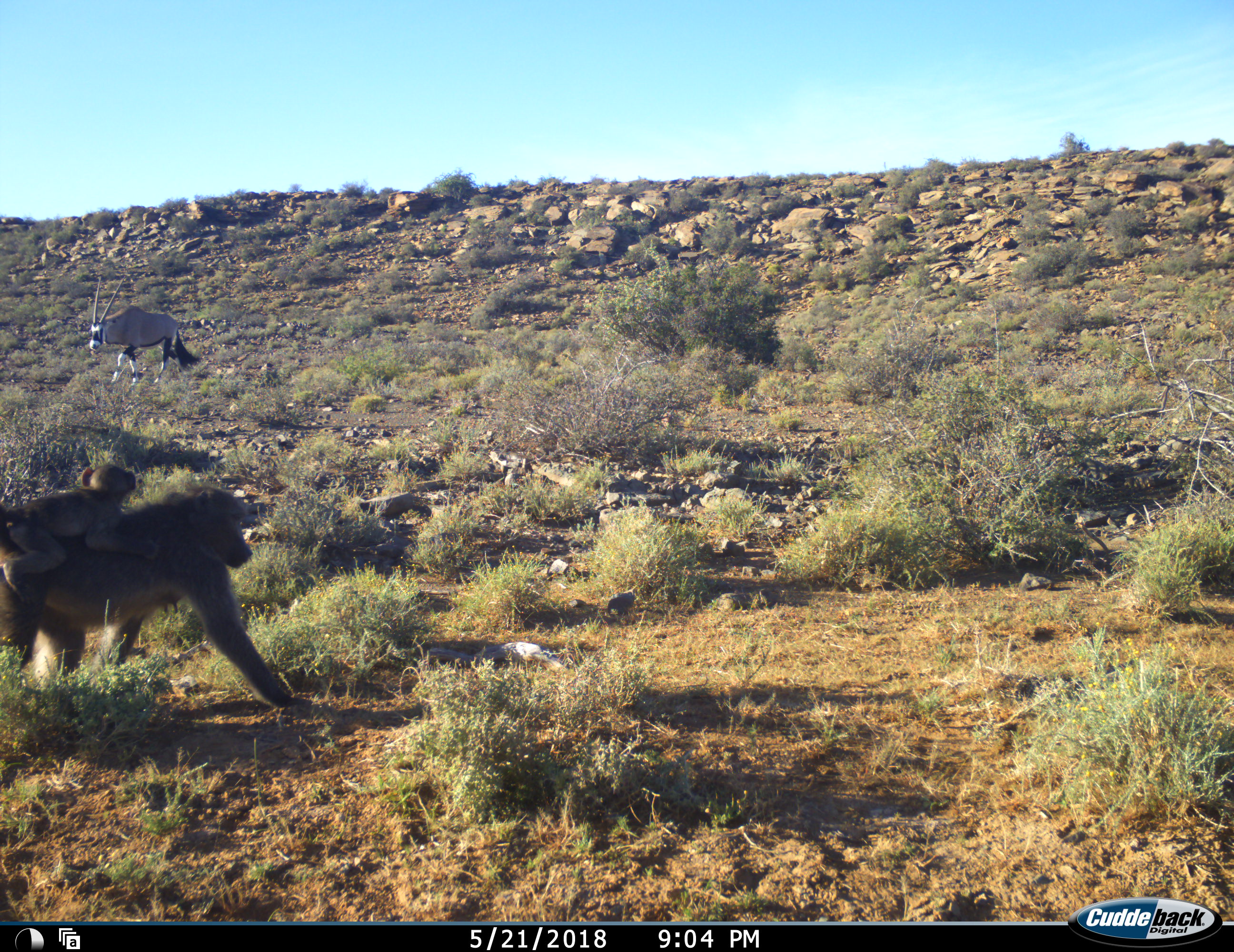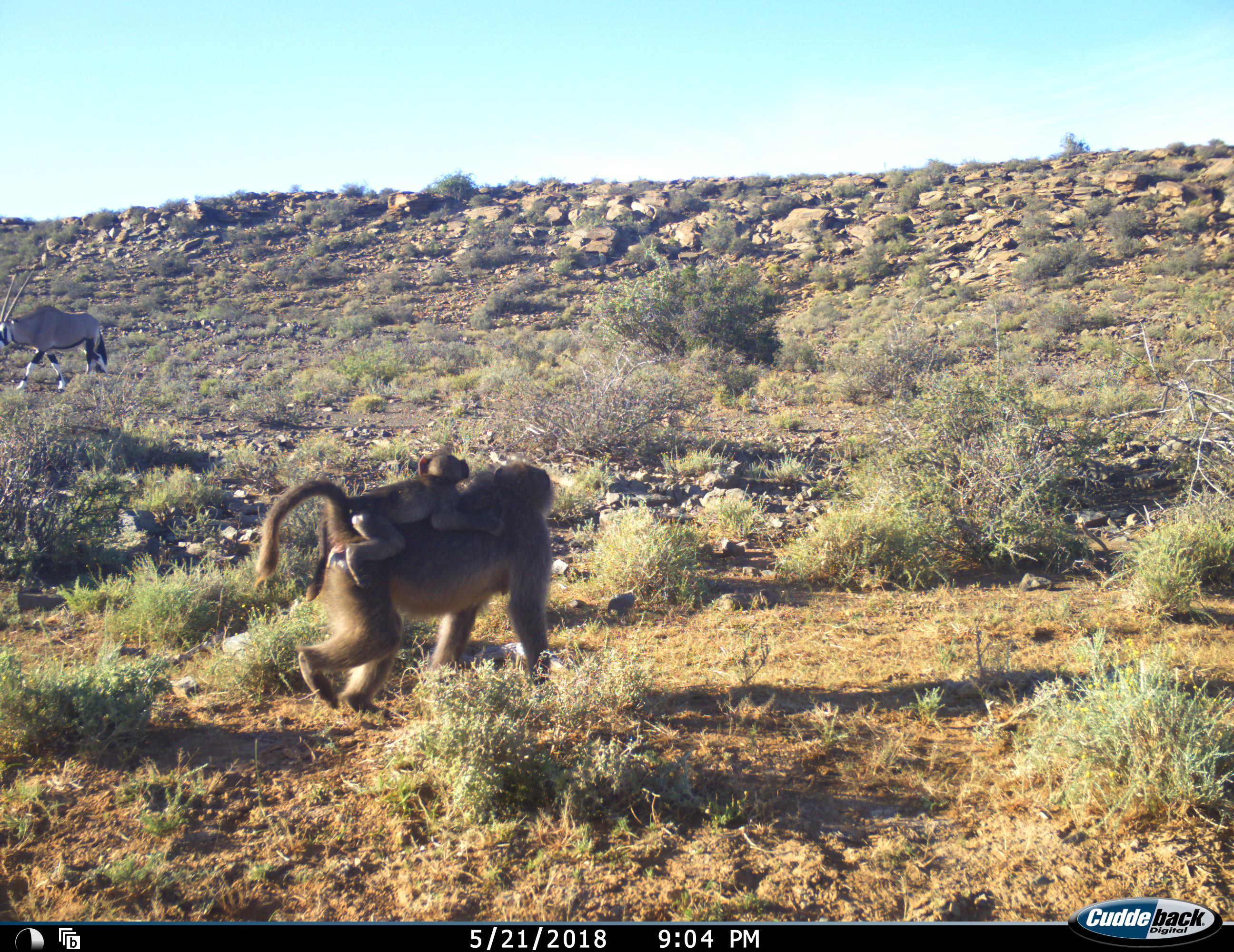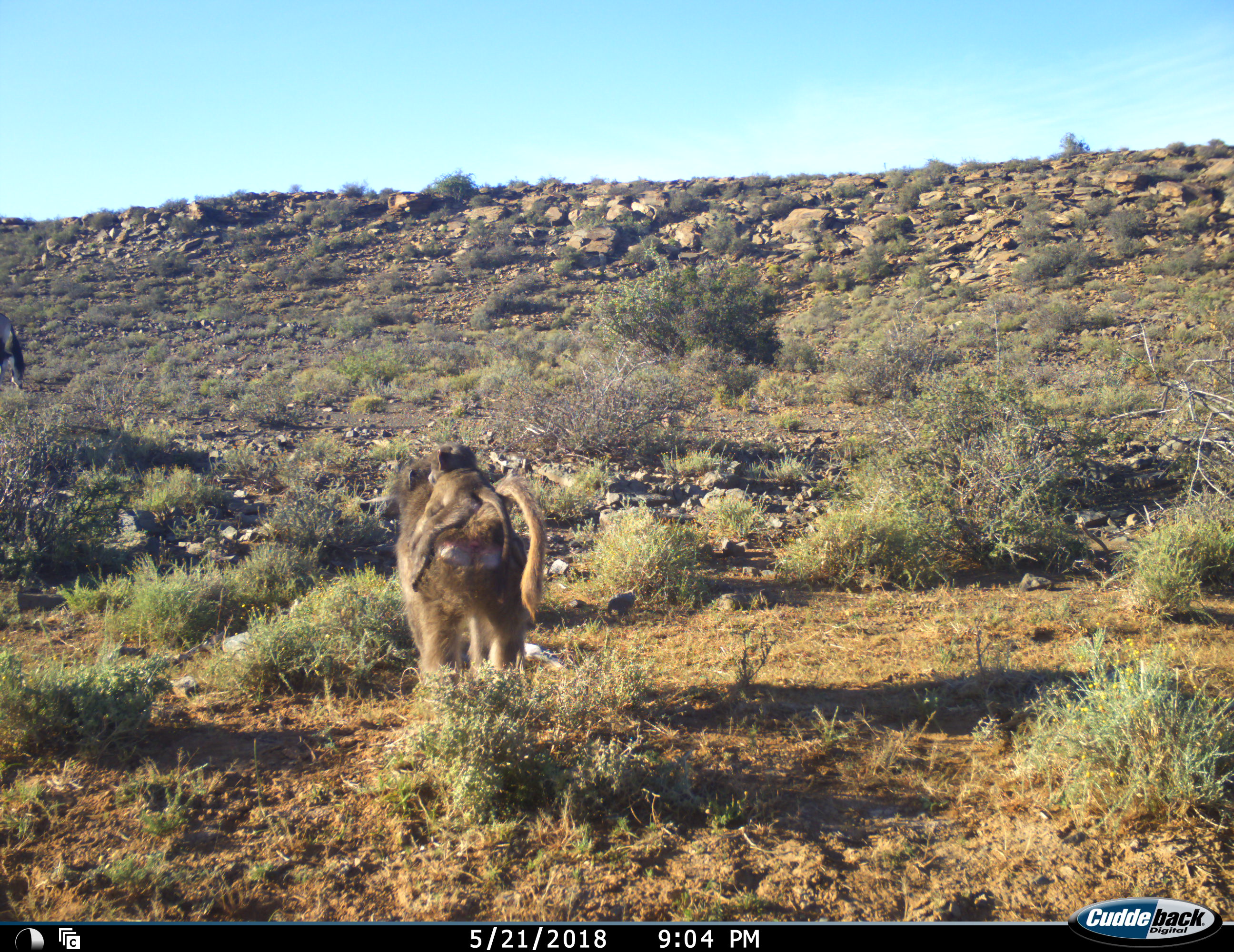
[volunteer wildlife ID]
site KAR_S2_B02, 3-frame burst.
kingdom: Animalia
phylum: Chordata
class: Mammalia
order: Primates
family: Cercopithecidae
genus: Papio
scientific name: Papio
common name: baboon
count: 2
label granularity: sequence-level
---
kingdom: Animalia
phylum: Chordata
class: Mammalia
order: Artiodactyla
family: Bovidae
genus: Oryx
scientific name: Oryx gazella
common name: gemsbok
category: oryx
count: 1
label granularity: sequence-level